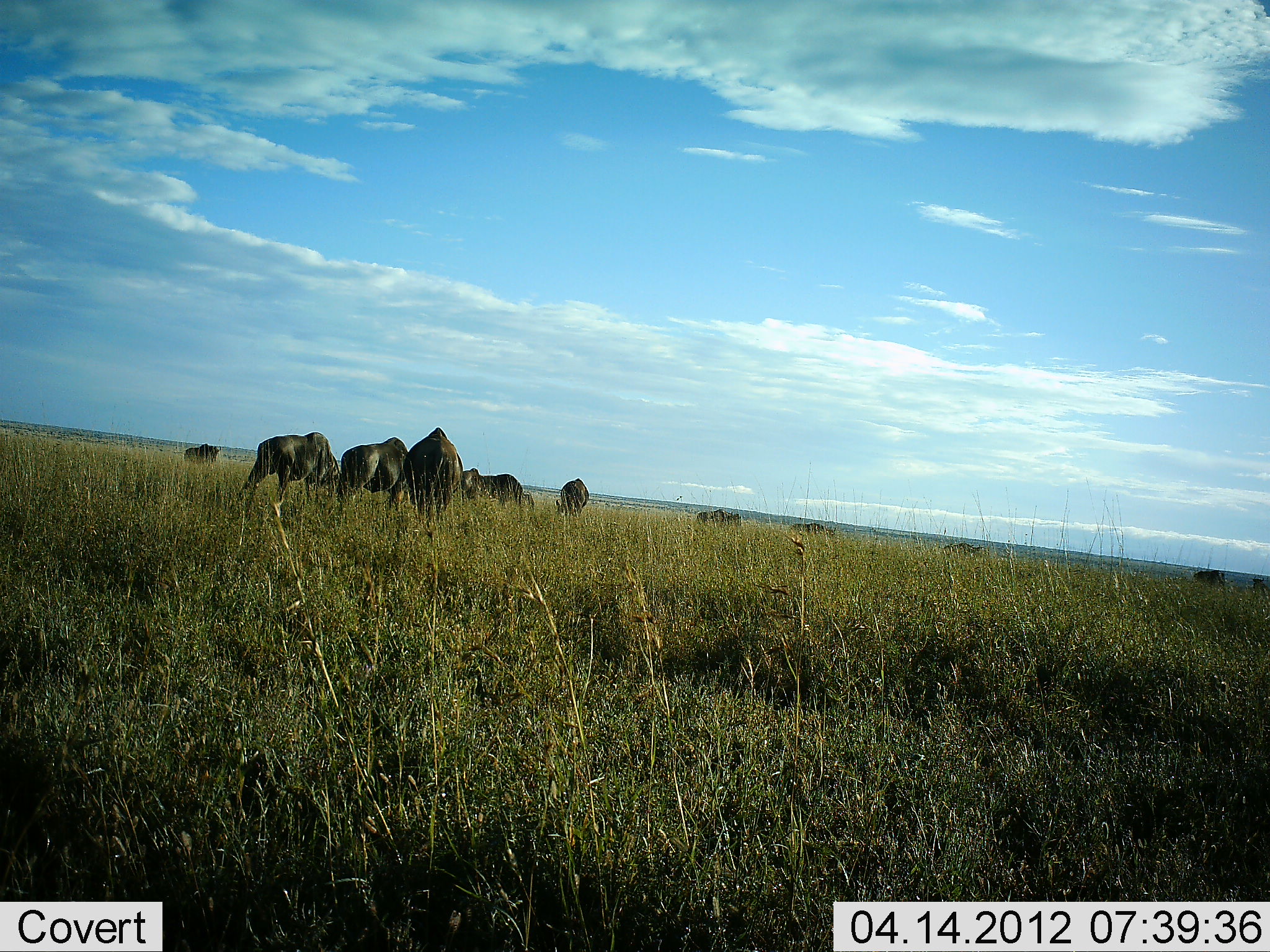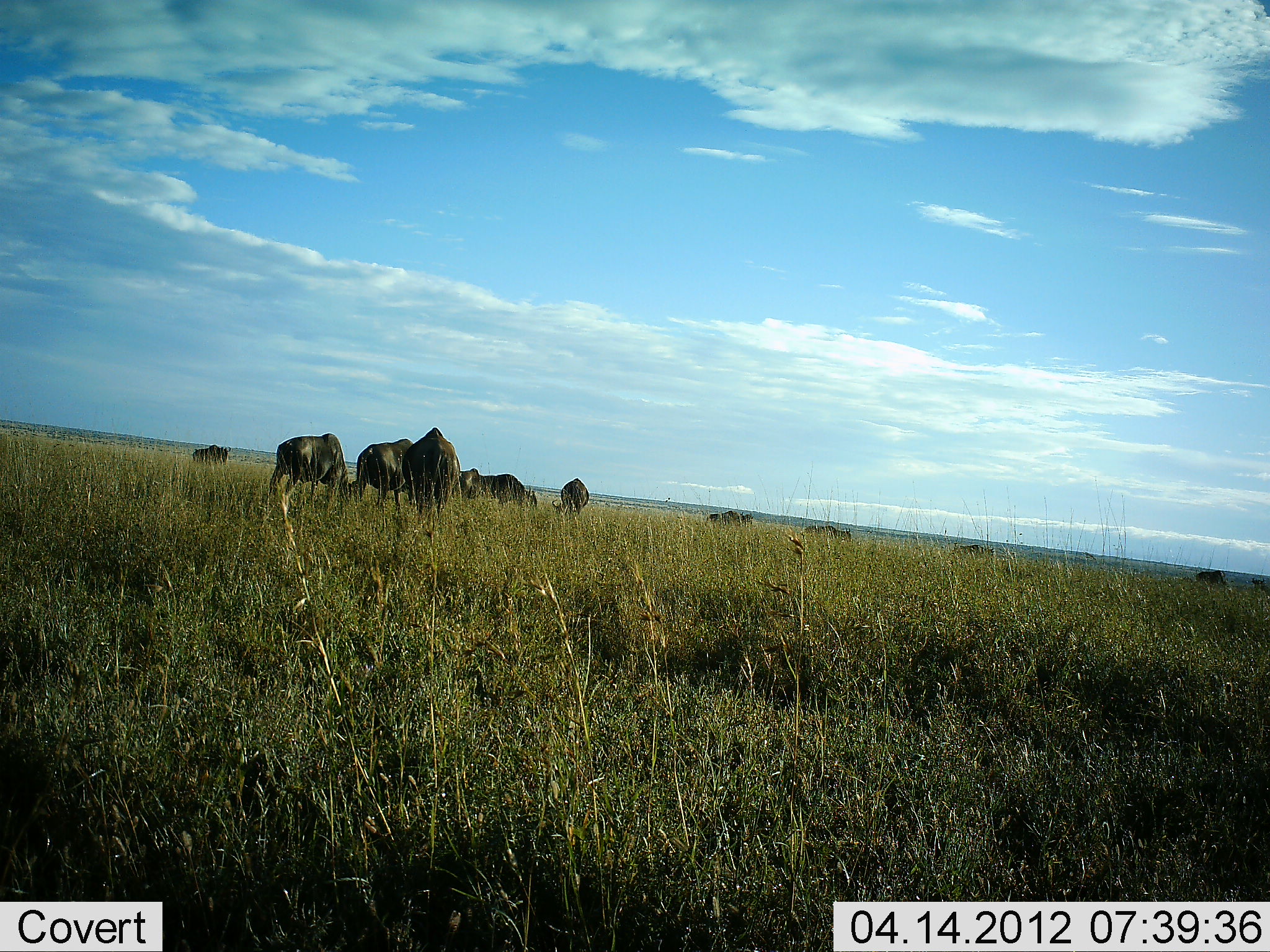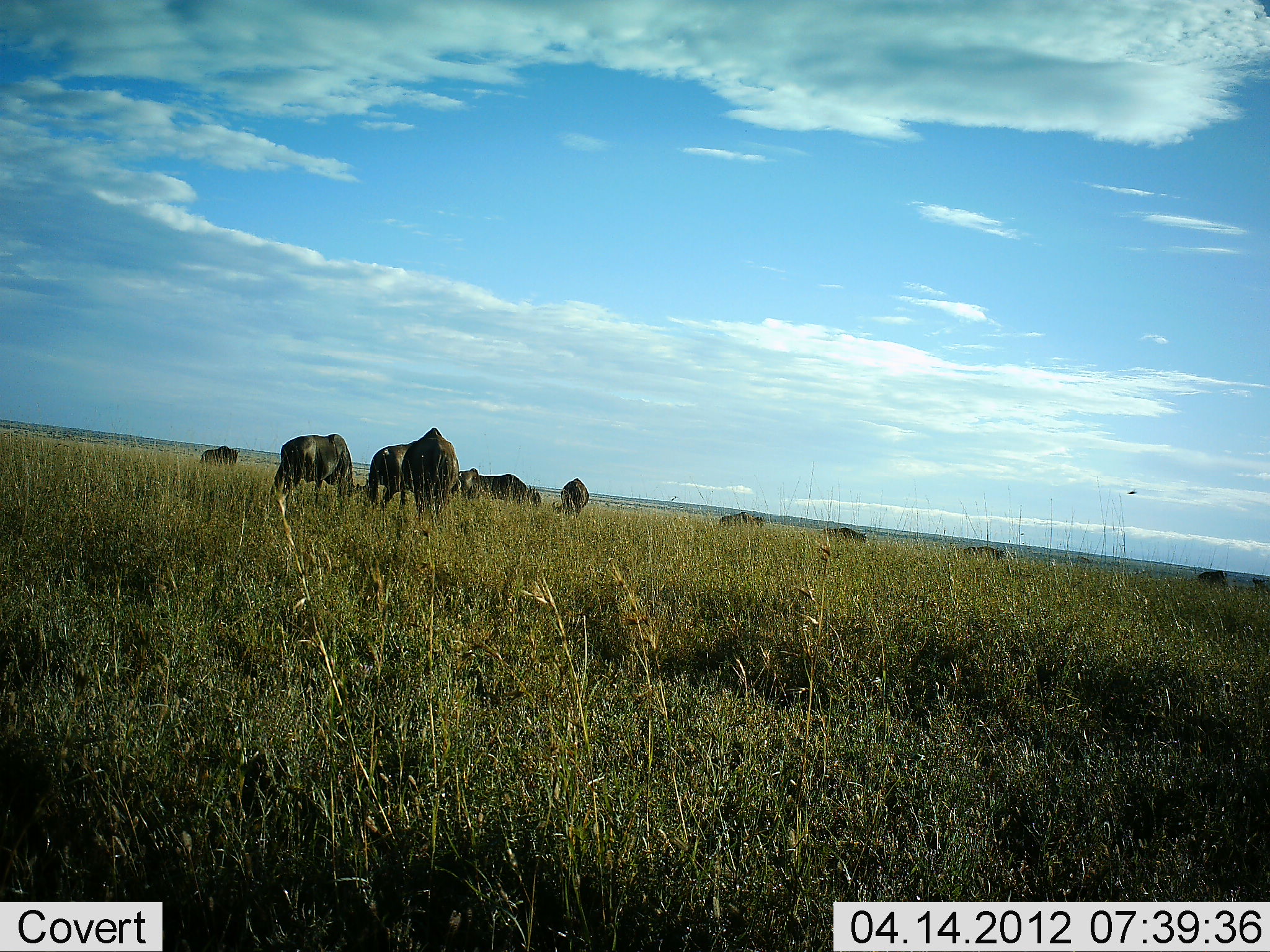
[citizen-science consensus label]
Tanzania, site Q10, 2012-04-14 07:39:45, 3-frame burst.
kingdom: Animalia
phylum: Chordata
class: Mammalia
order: Artiodactyla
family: Bovidae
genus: Connochaetes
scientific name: Connochaetes taurinus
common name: blue wildebeest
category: wildebeest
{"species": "wildebeest (blue wildebeest) (Connochaetes taurinus)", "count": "11-50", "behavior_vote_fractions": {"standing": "21%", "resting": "0%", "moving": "57%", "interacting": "7%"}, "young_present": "0%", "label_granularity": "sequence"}